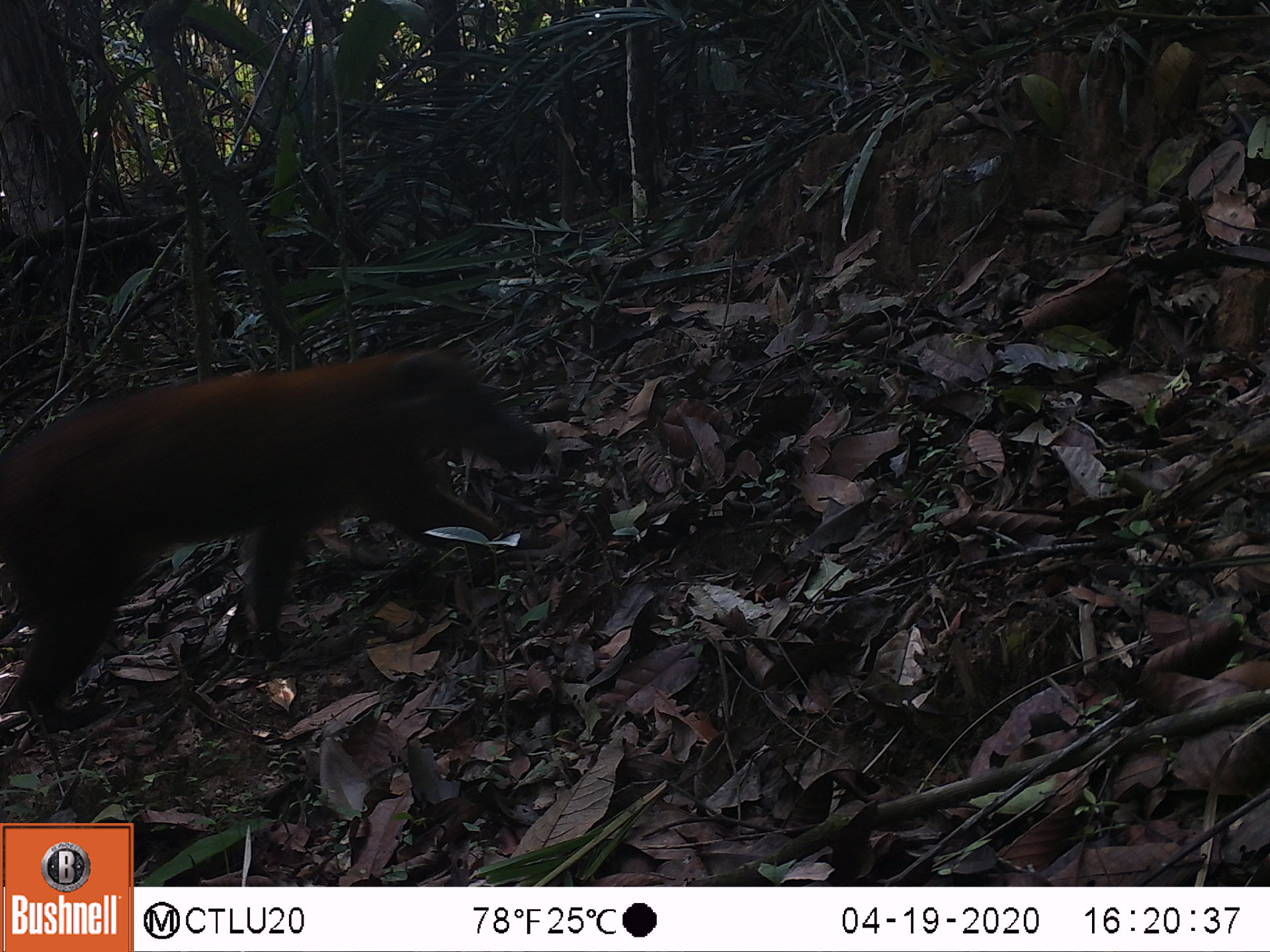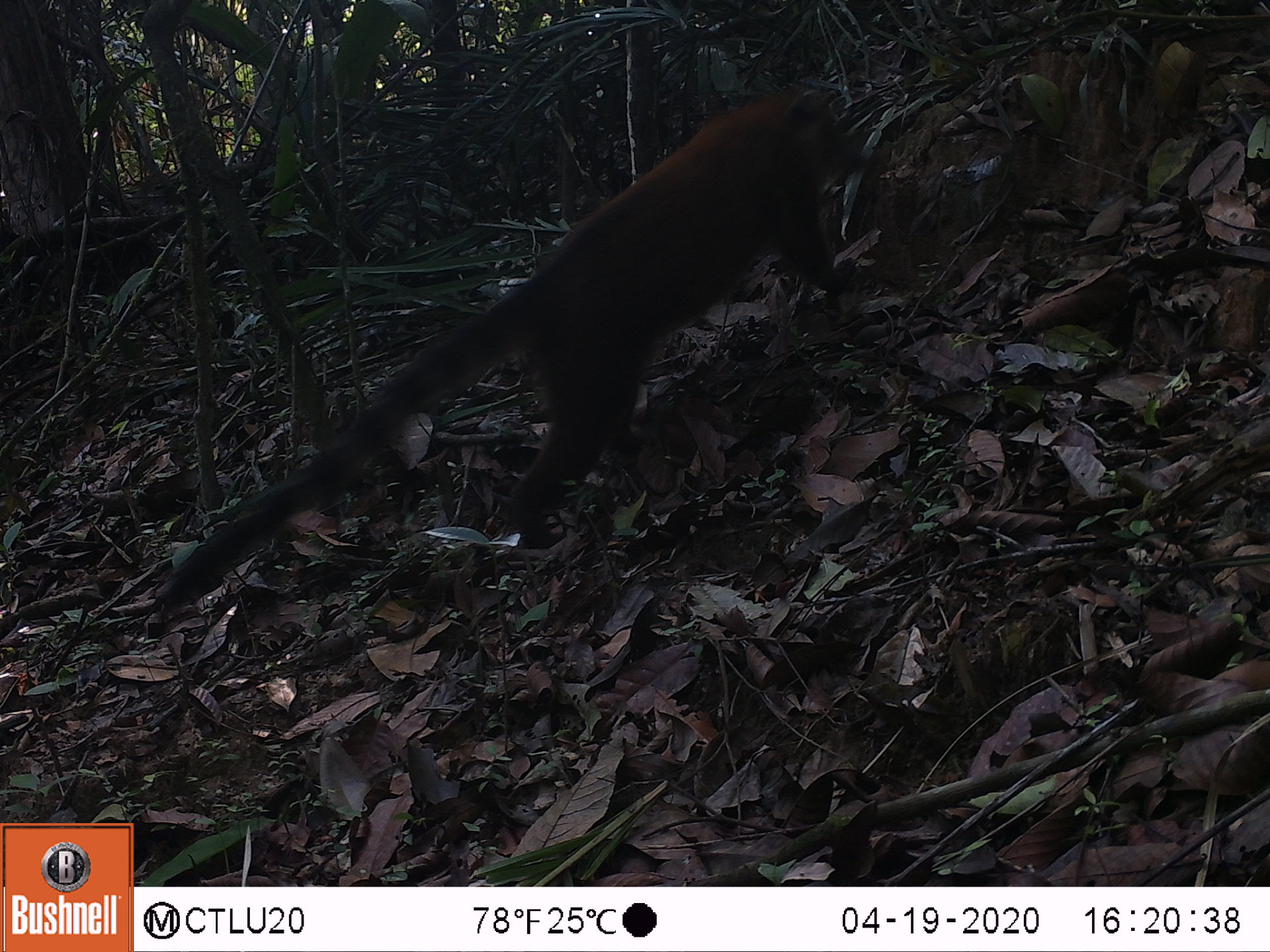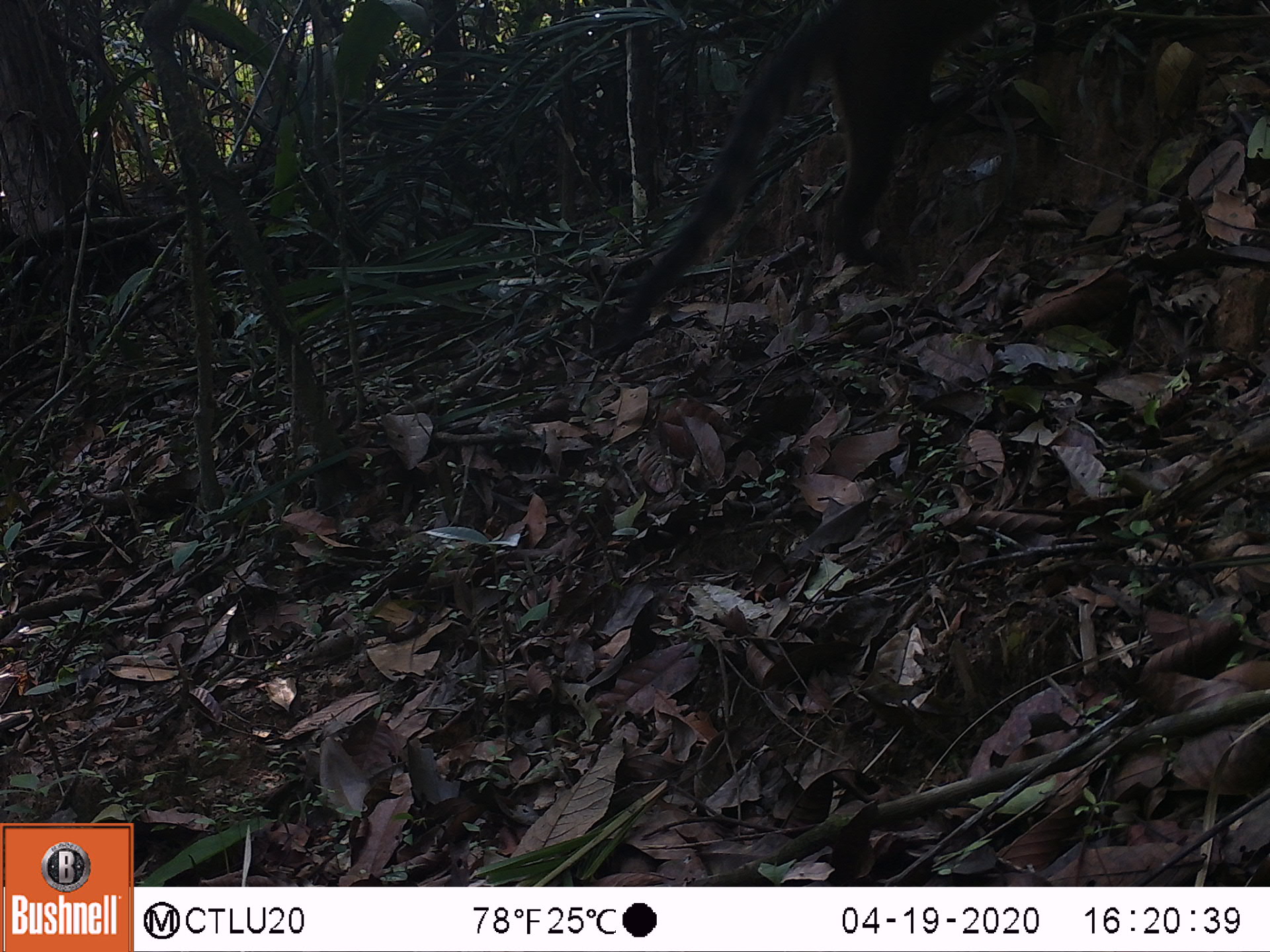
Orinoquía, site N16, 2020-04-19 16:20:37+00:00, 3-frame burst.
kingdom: Animalia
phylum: Chordata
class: Mammalia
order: Carnivora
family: Procyonidae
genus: Nasua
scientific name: Nasua nasua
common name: south american coati